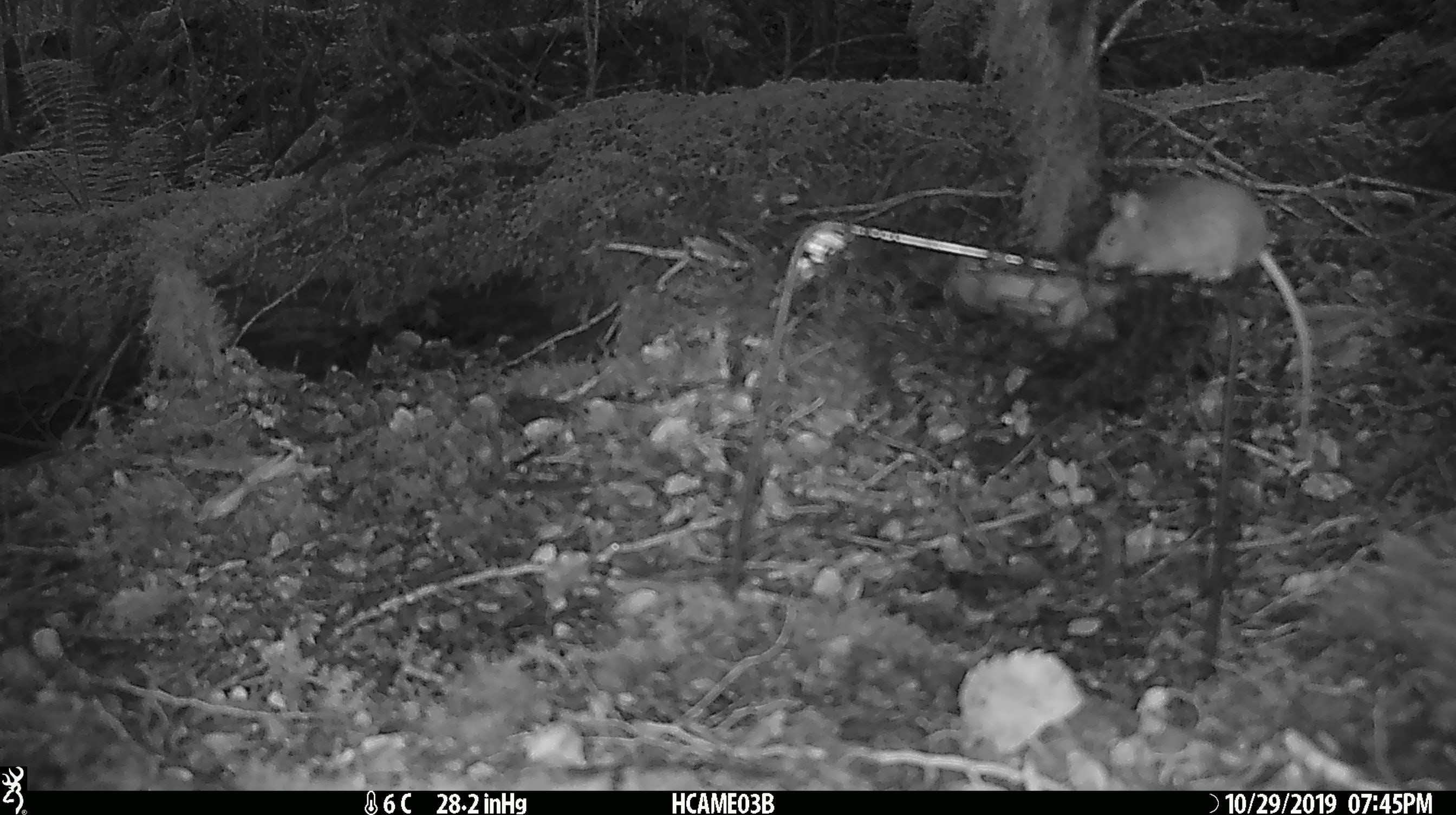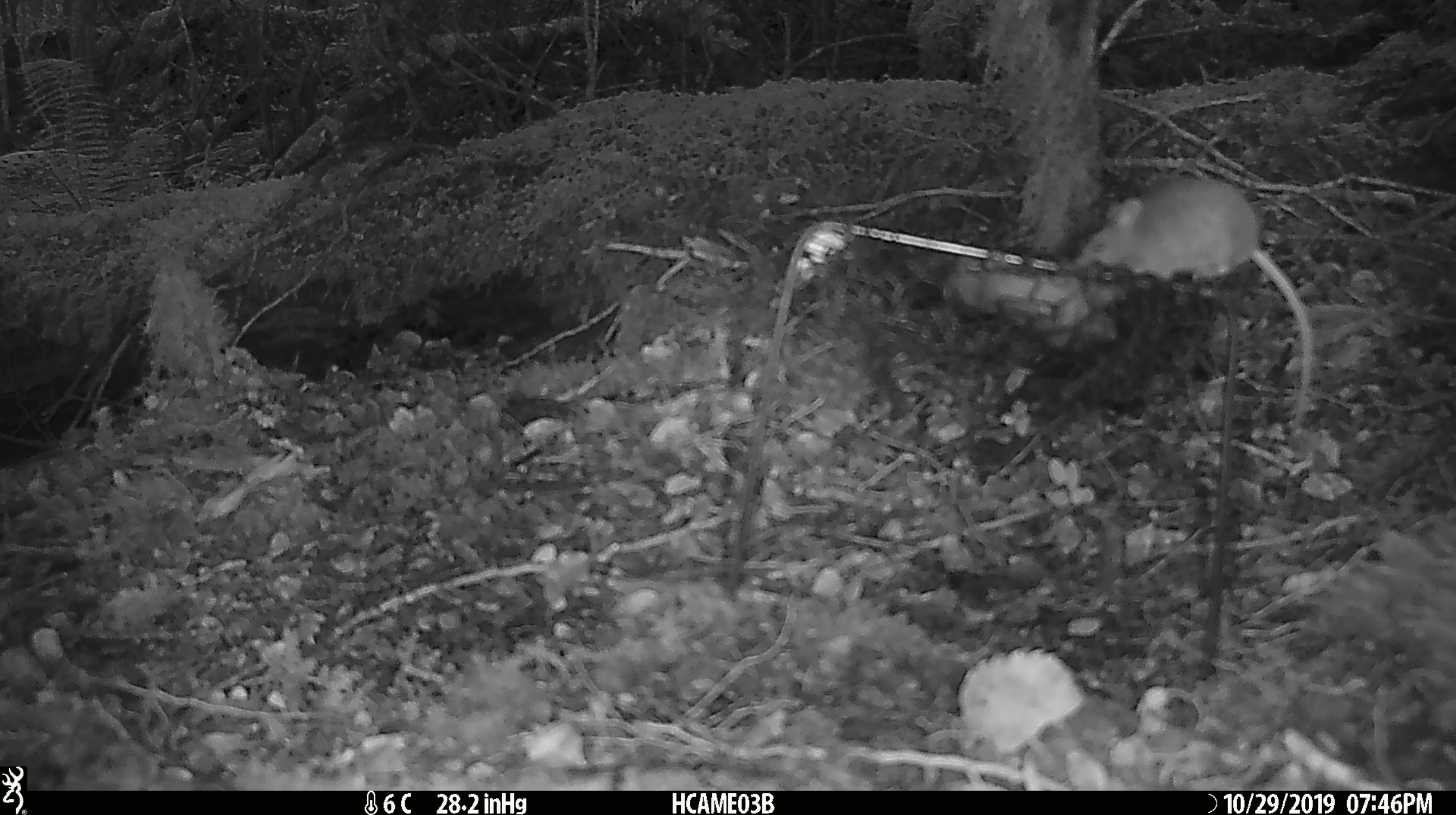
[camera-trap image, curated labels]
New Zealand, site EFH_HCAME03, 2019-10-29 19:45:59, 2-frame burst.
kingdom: Animalia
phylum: Chordata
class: Mammalia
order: Rodentia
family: Muridae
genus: Mus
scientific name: Mus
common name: mouse